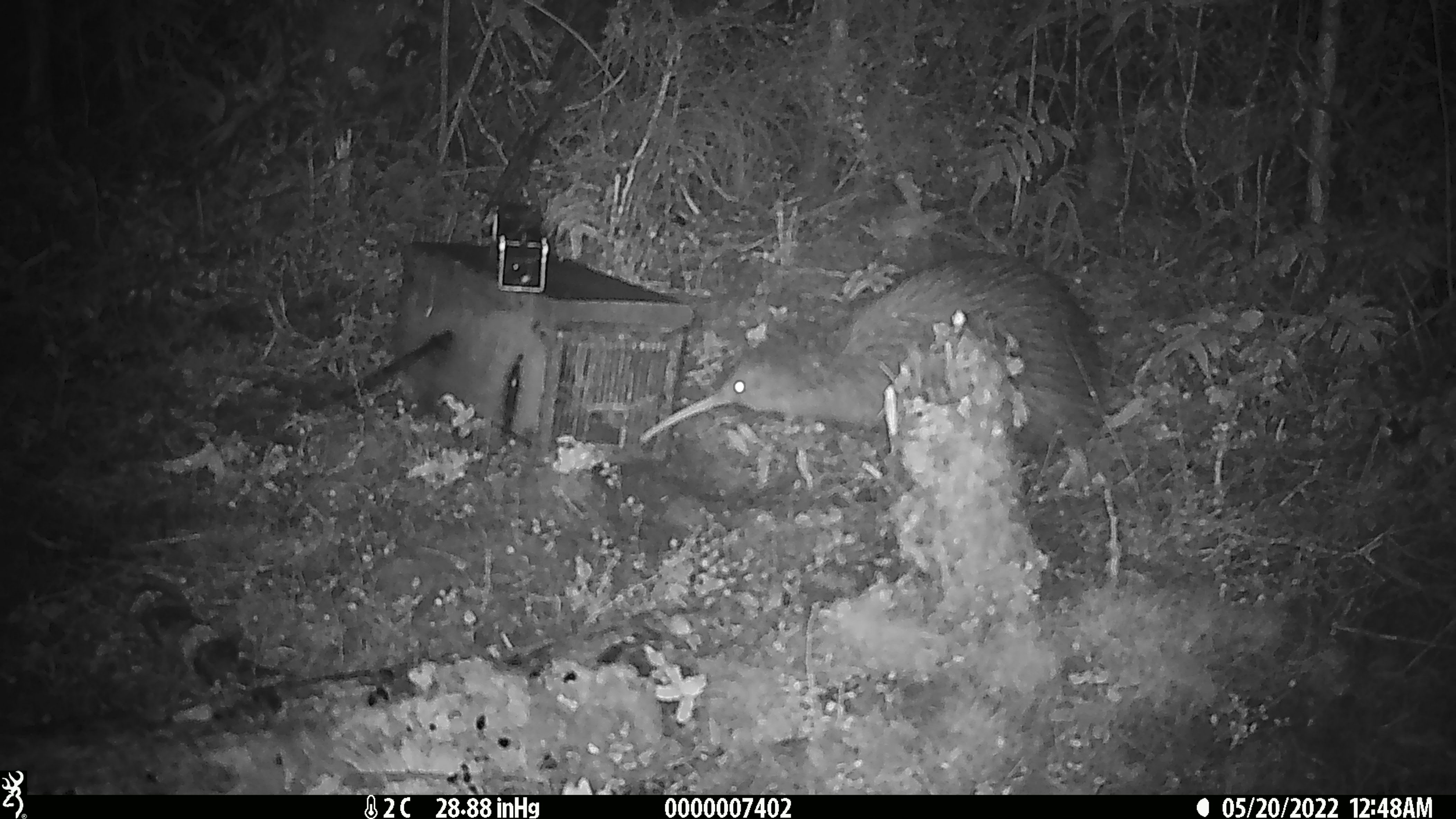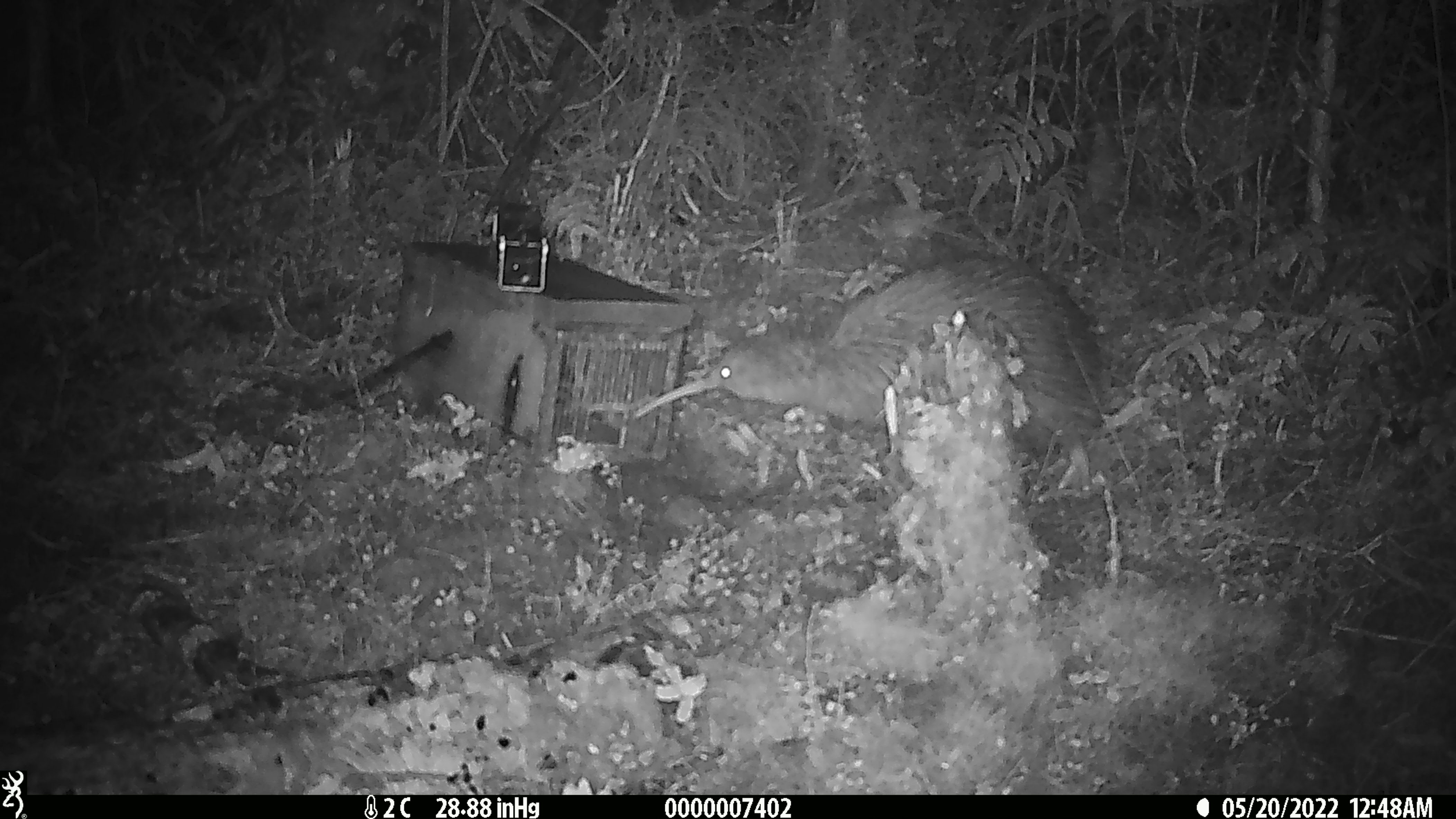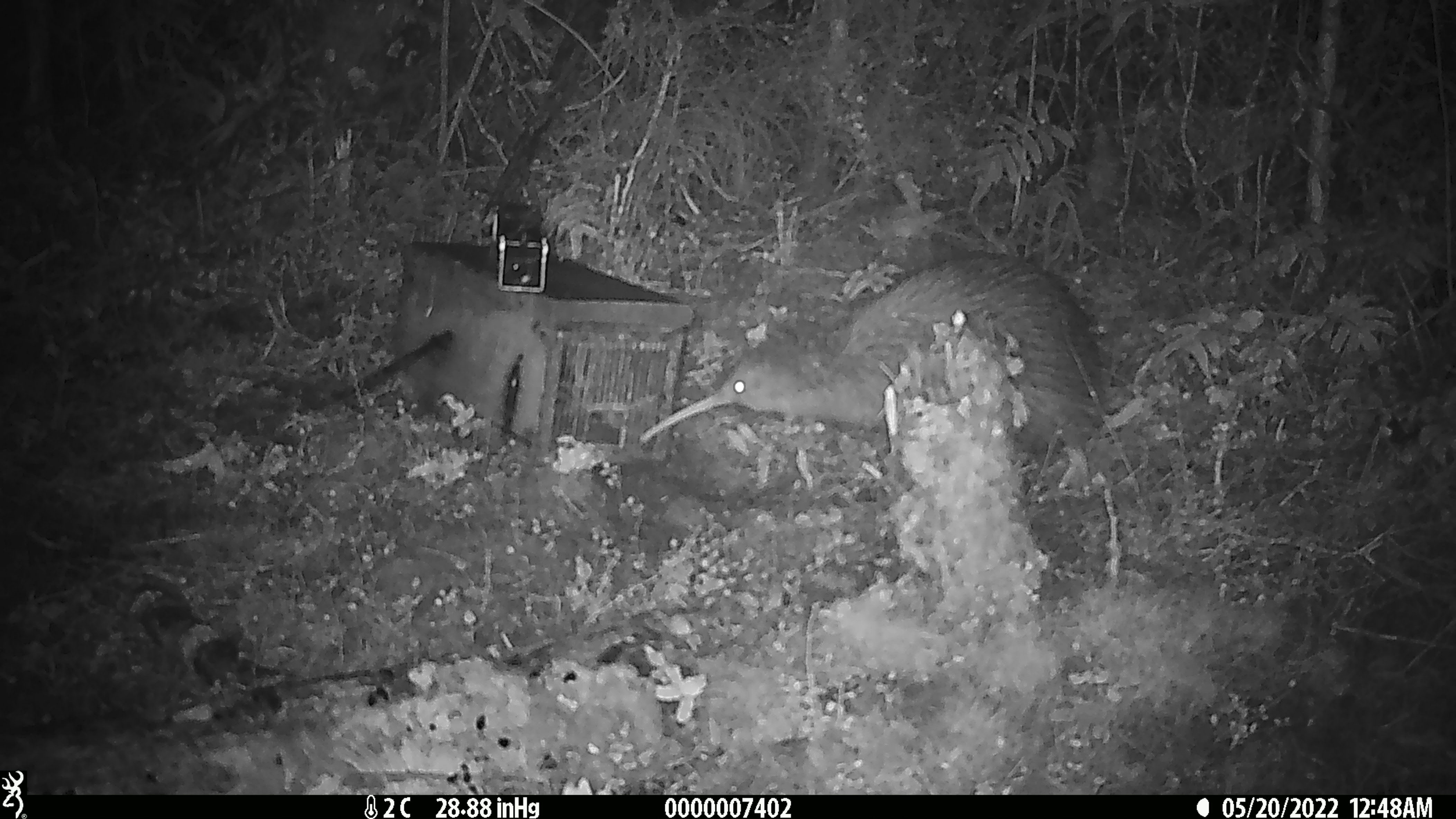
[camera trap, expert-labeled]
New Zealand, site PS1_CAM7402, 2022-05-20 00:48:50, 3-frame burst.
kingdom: Animalia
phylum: Chordata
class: Aves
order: Apterygiformes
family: Apterygidae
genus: Apteryx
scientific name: Apteryx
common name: kiwi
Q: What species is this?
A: Kiwi (Apteryx).